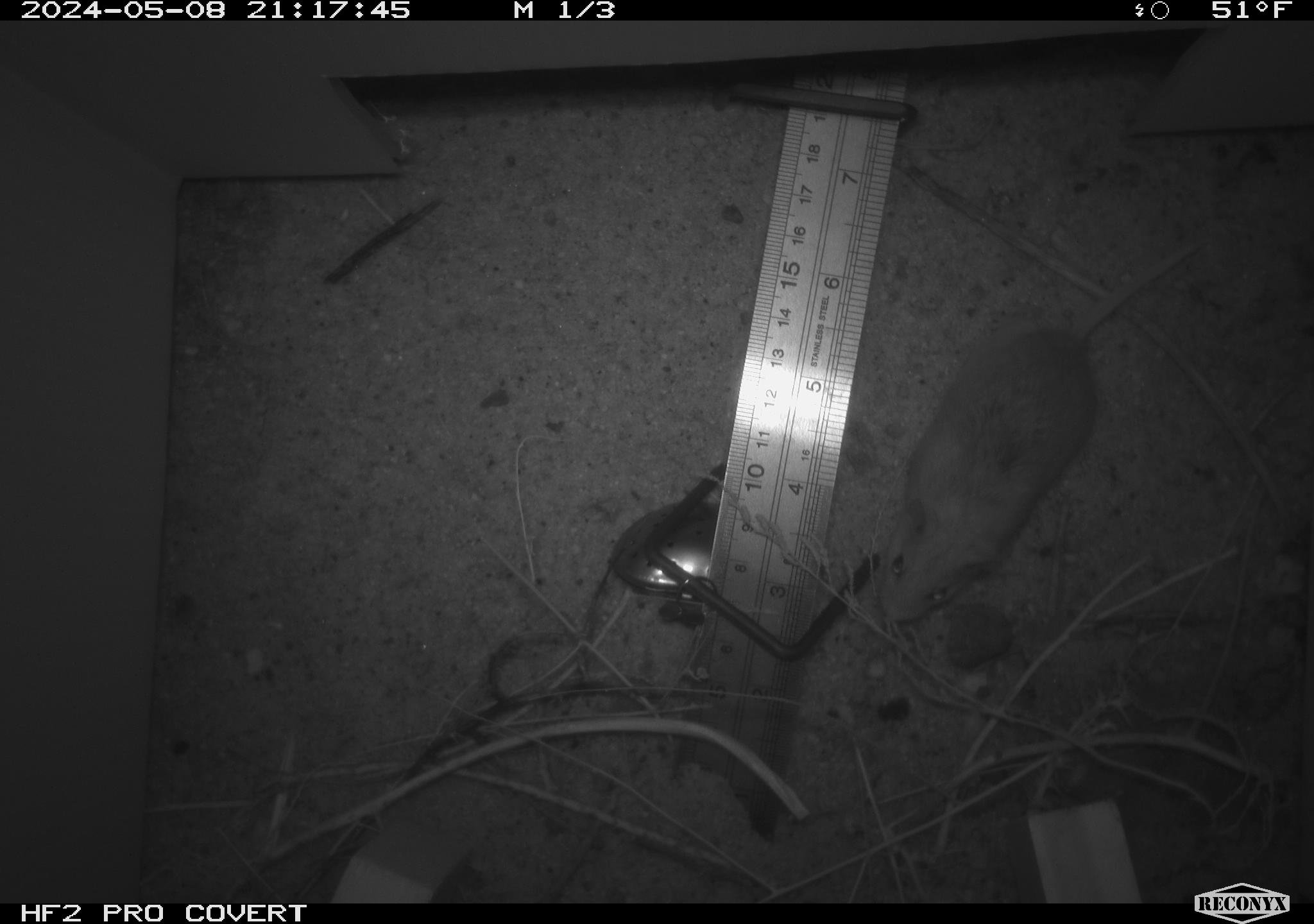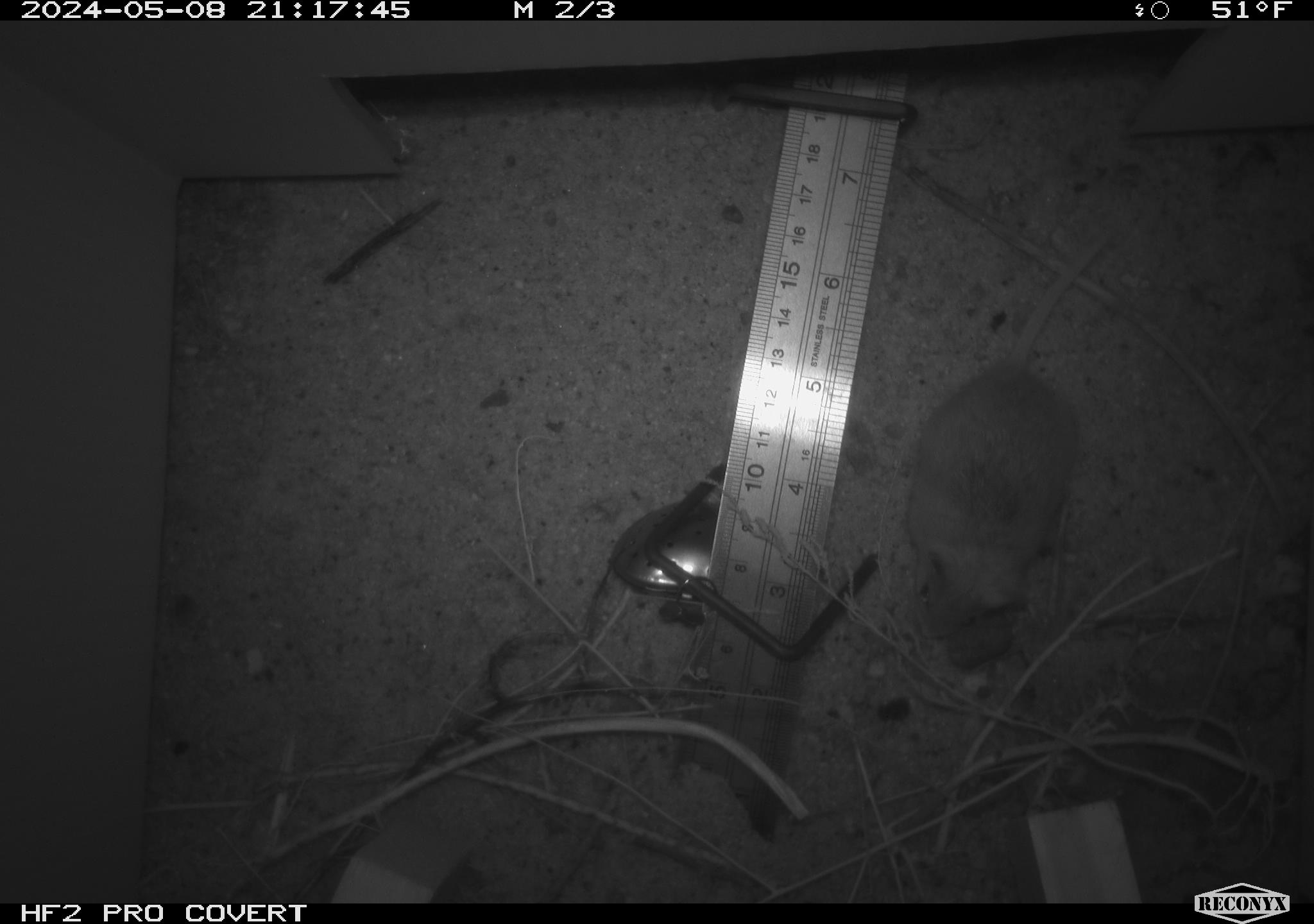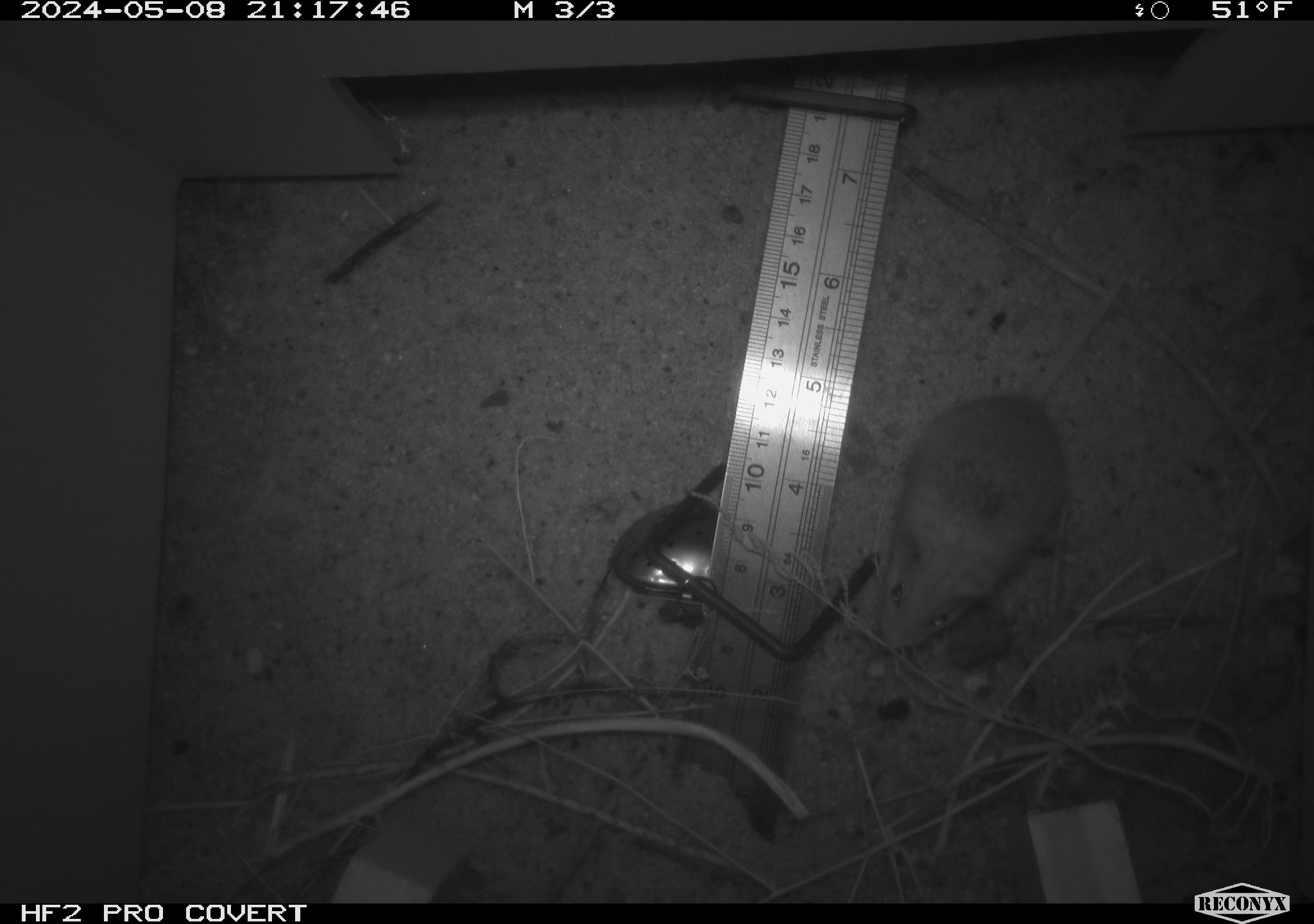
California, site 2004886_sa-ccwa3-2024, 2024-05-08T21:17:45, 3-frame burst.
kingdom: Animalia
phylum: Chordata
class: Mammalia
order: Rodentia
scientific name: Rodentia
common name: mouse species